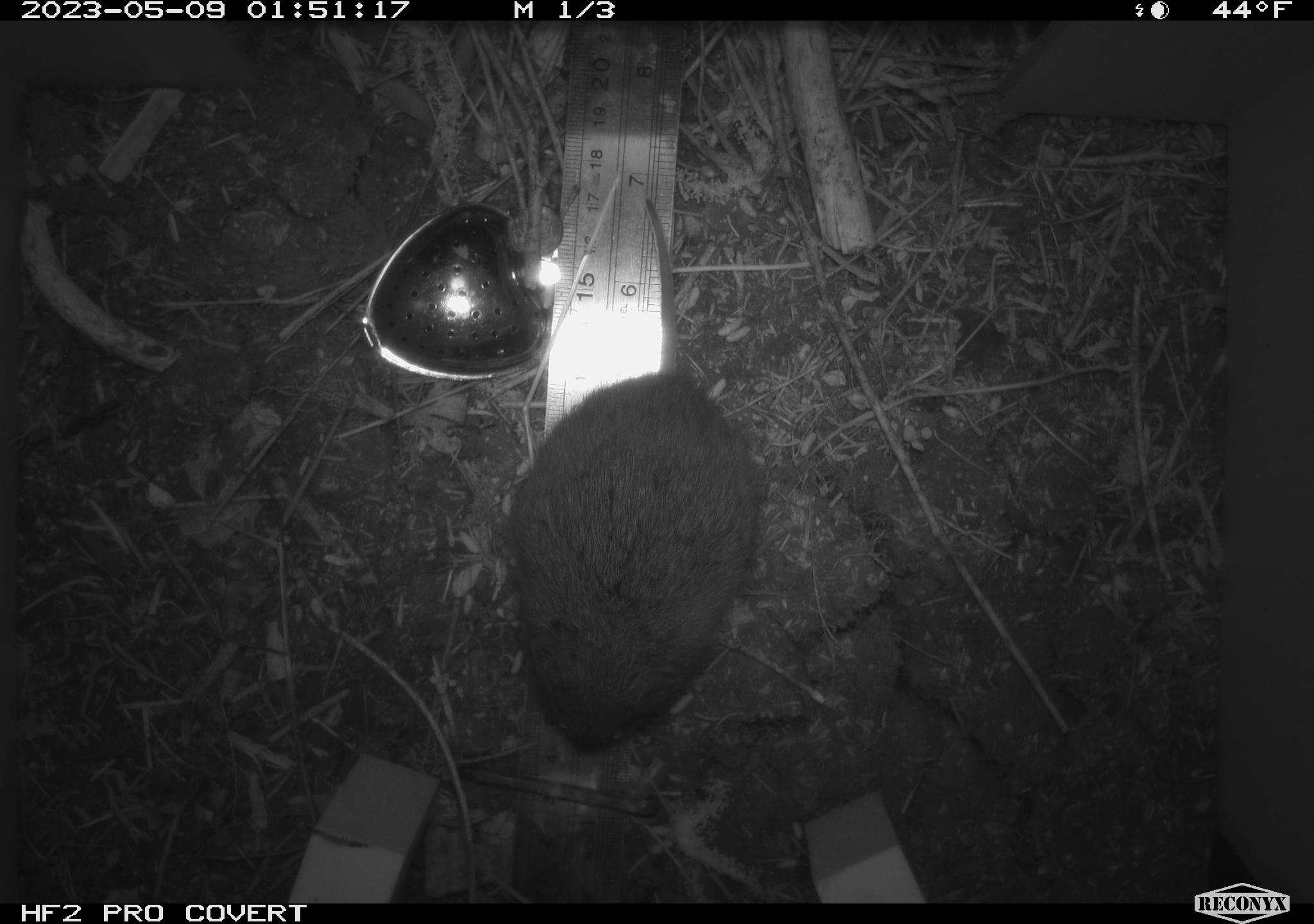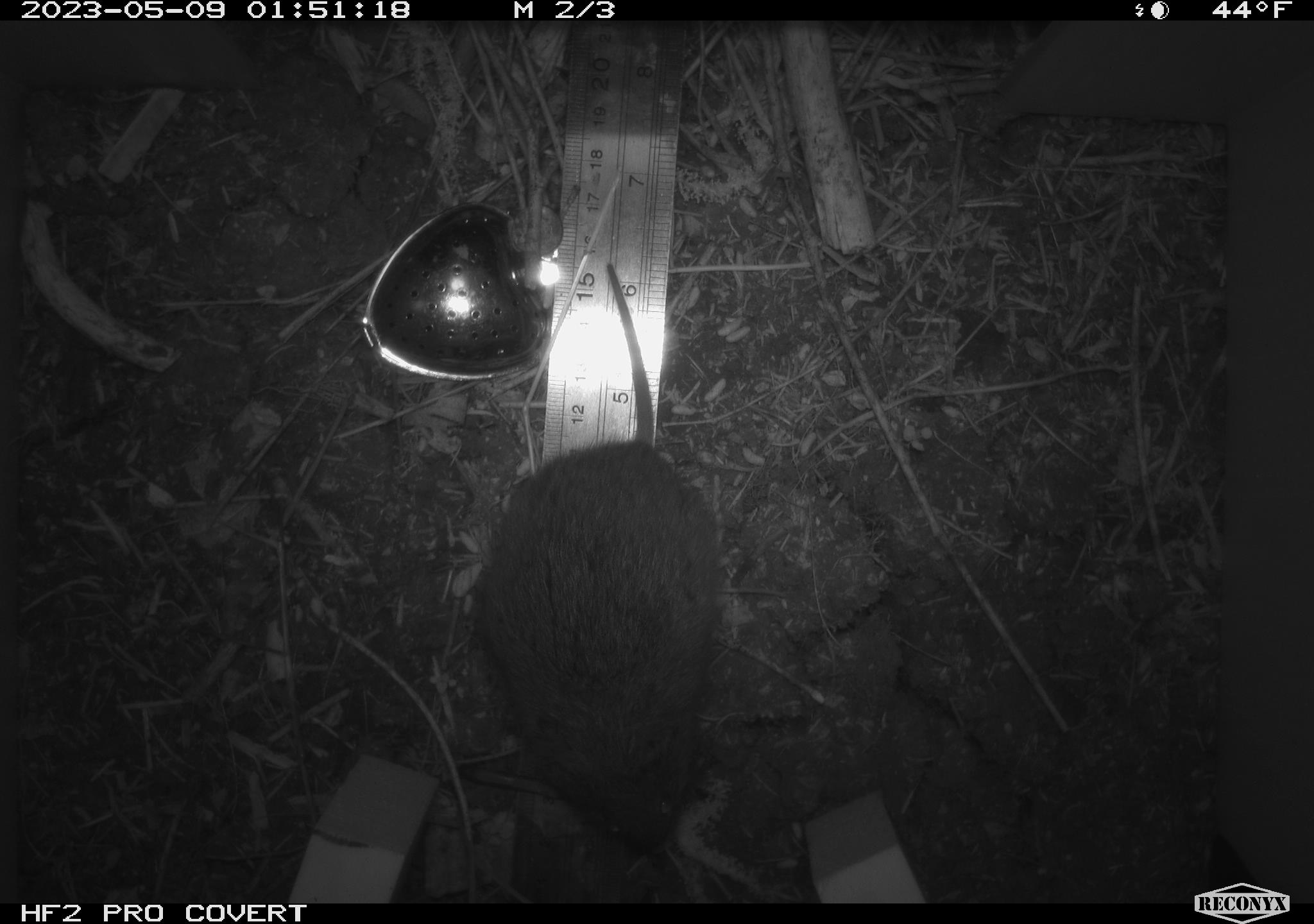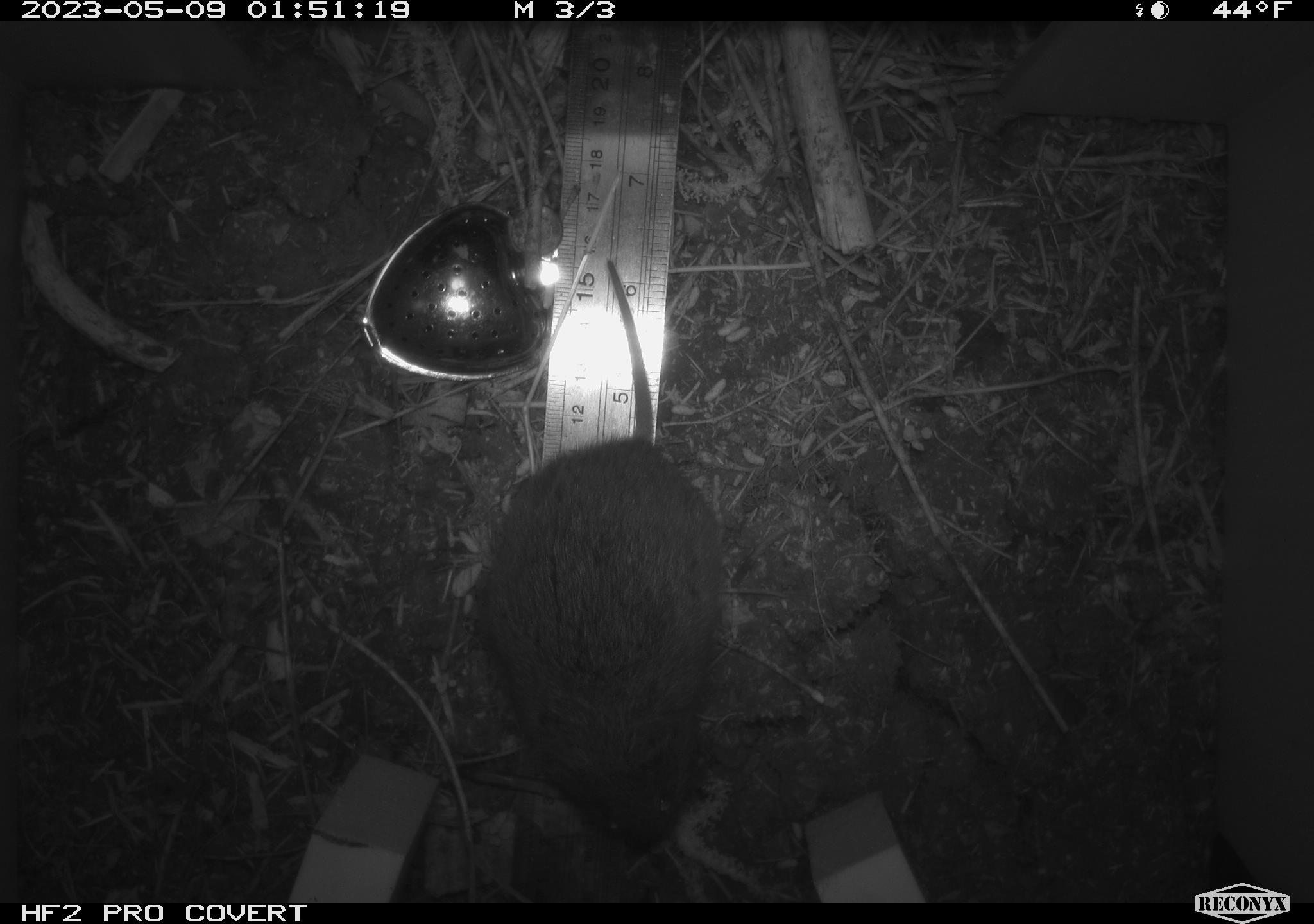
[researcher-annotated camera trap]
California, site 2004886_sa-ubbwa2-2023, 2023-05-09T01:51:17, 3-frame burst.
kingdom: Animalia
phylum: Chordata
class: Mammalia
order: Rodentia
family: Cricetidae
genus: Microtus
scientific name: Microtus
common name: meadow vole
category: microtus species